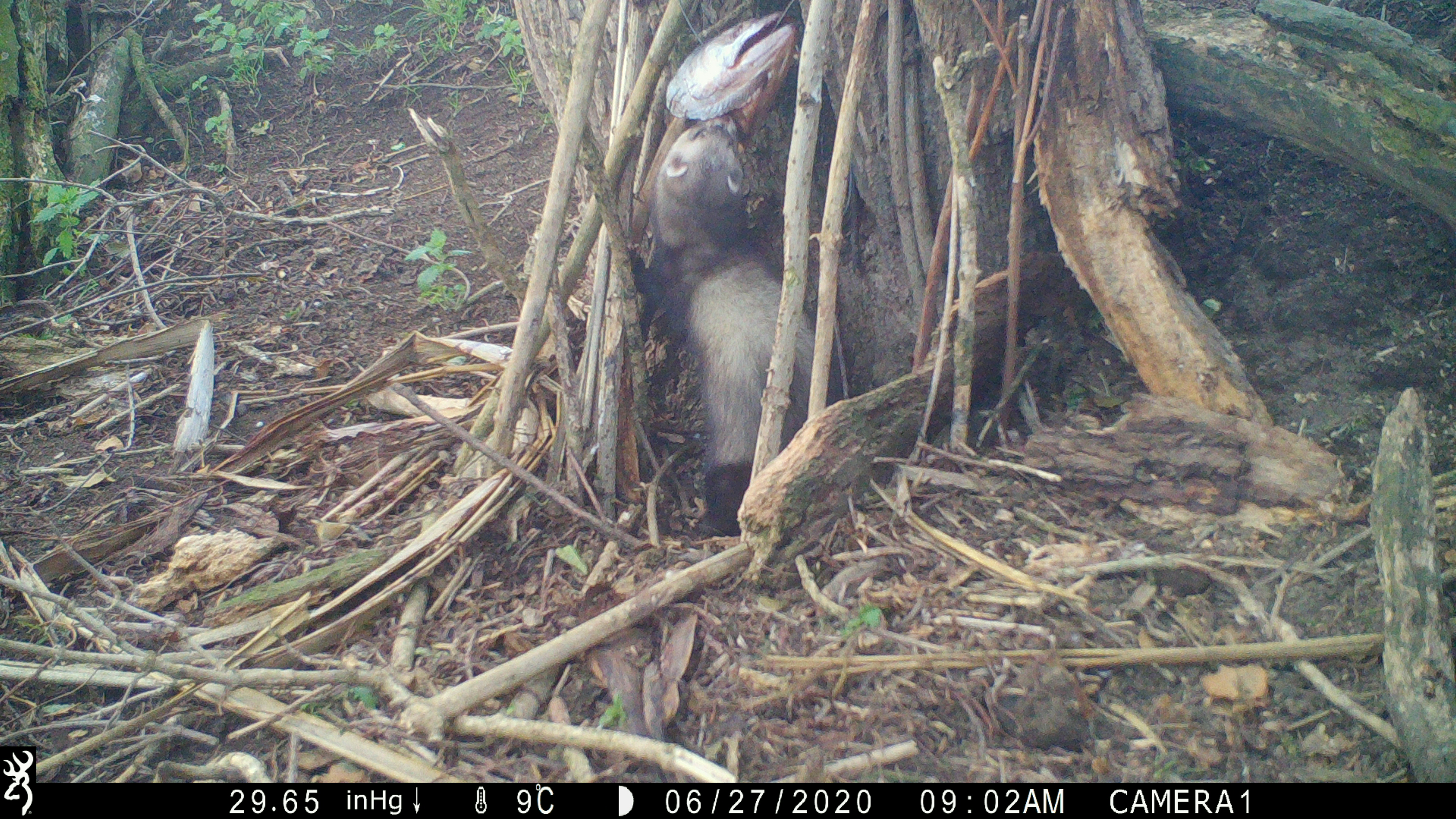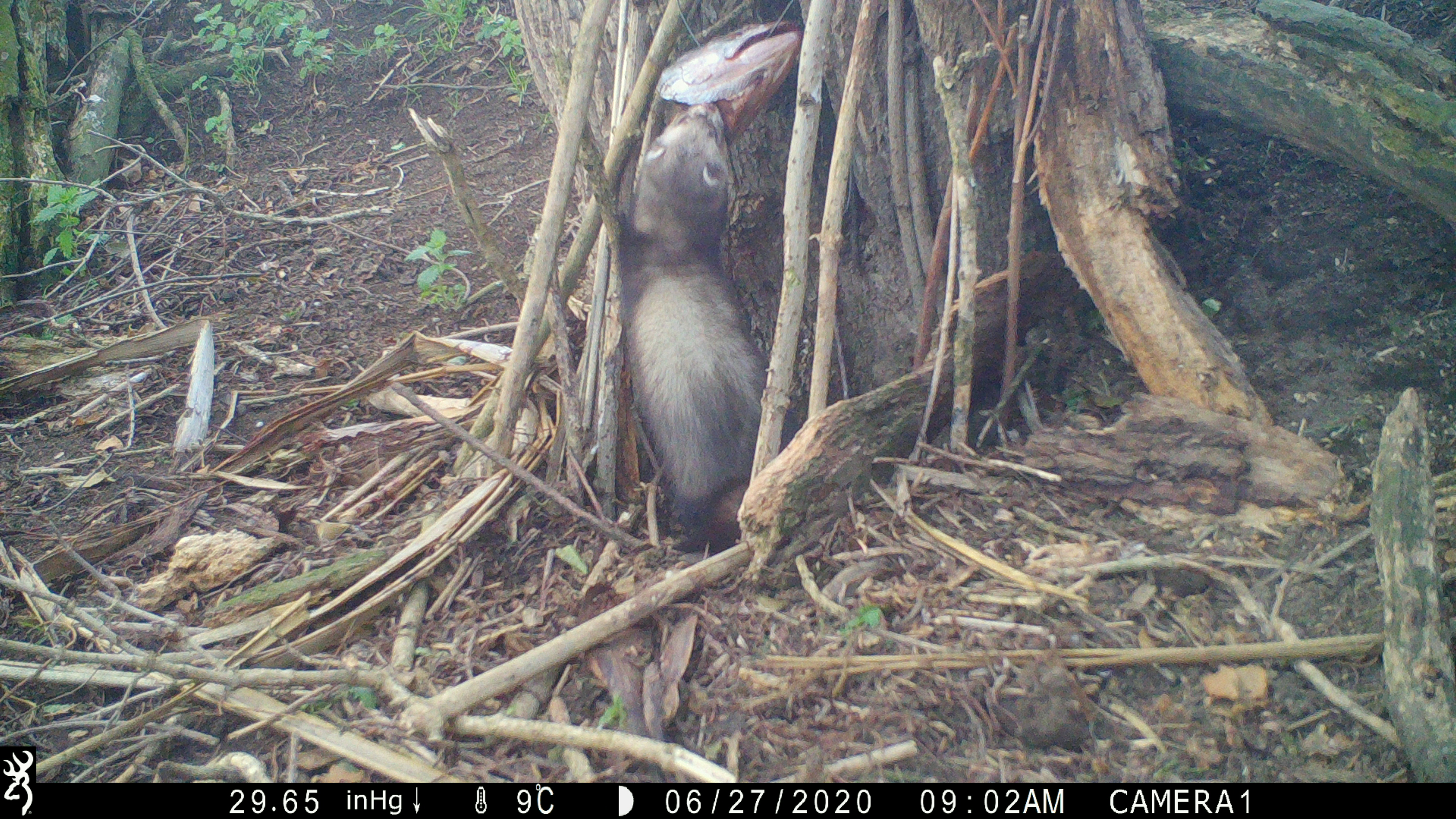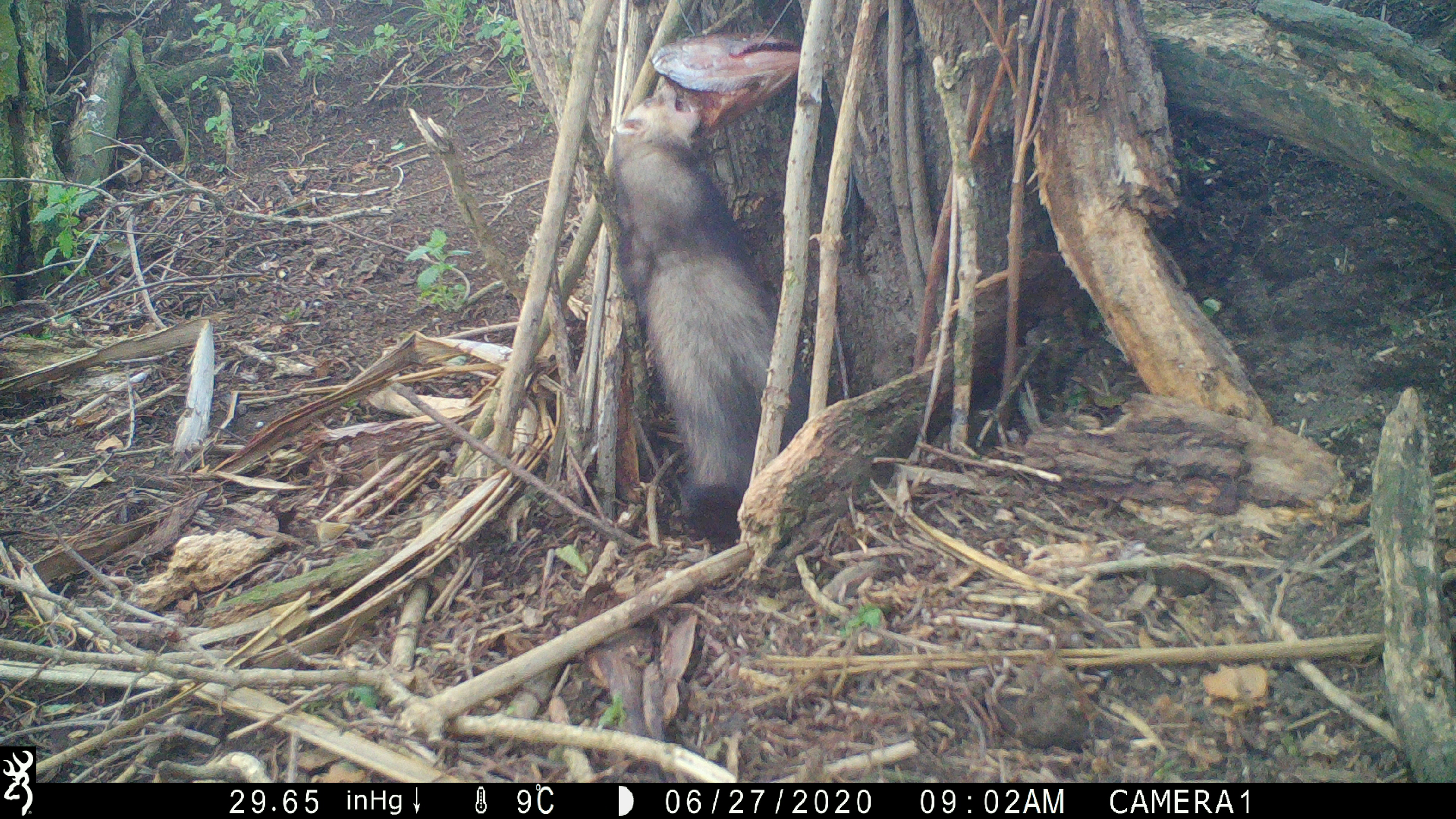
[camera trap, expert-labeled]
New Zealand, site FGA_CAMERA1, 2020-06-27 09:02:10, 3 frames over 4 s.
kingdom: Animalia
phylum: Chordata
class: Mammalia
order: Carnivora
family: Mustelidae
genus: Mustela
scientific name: Mustela furo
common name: ferret